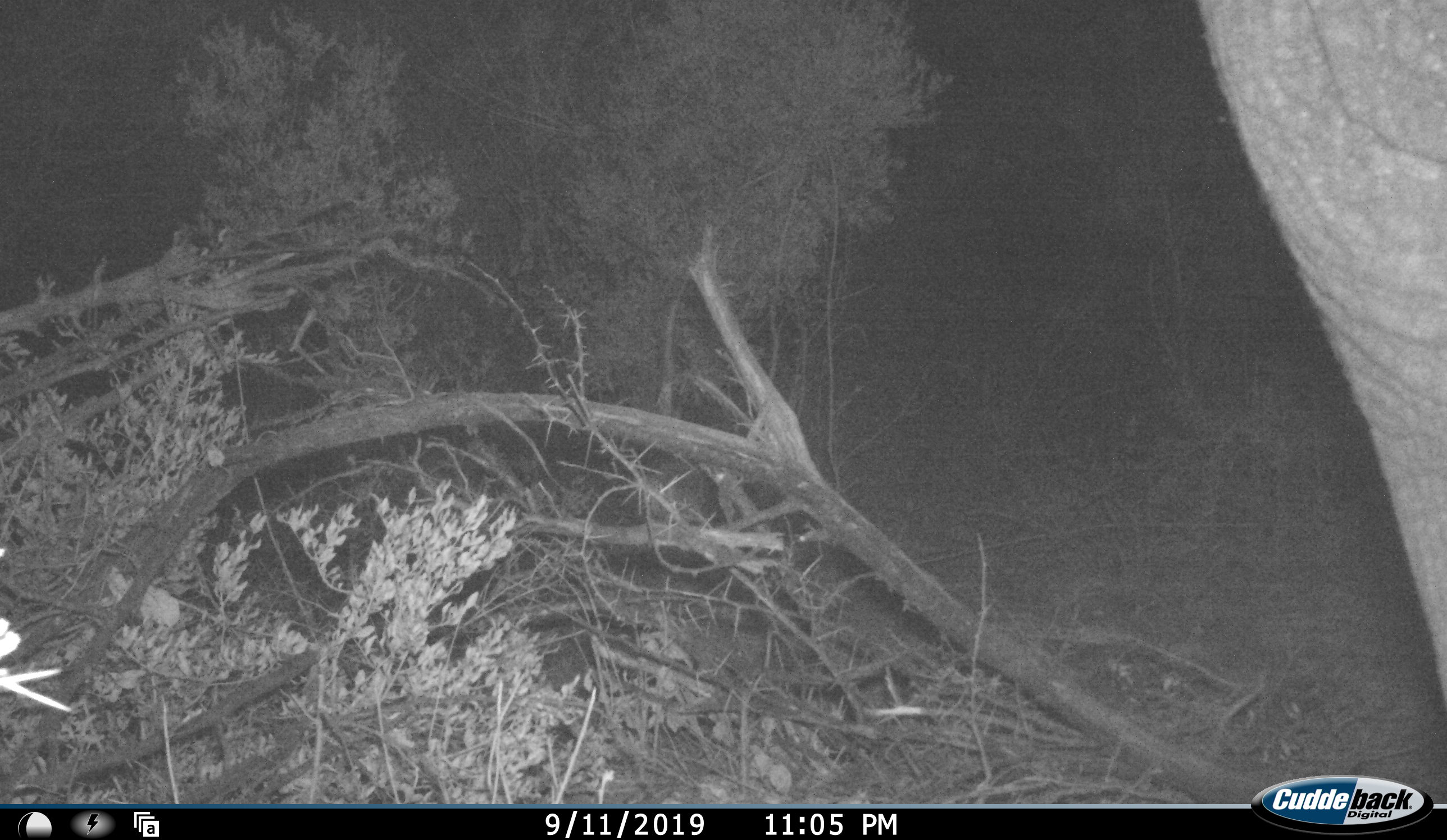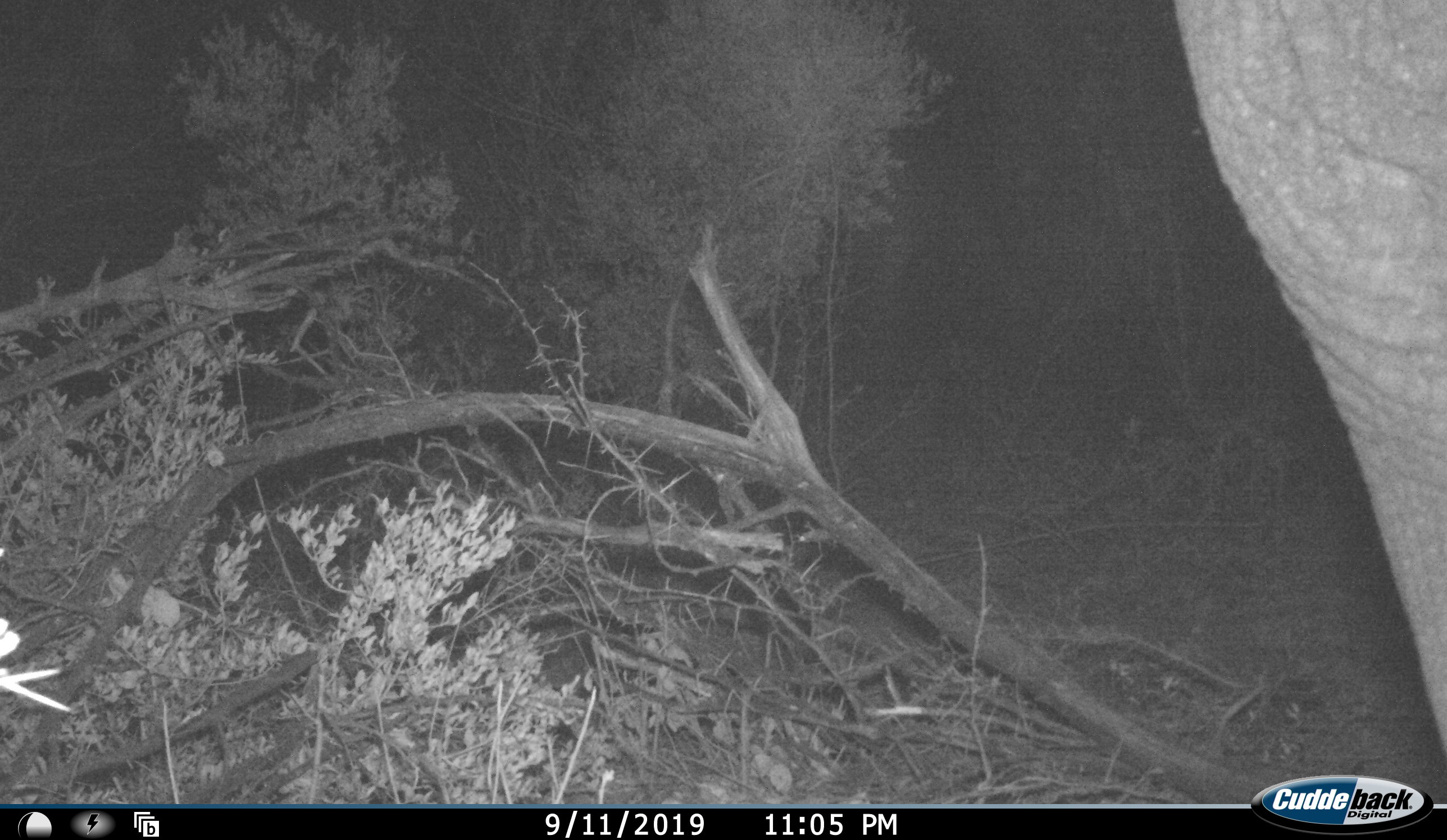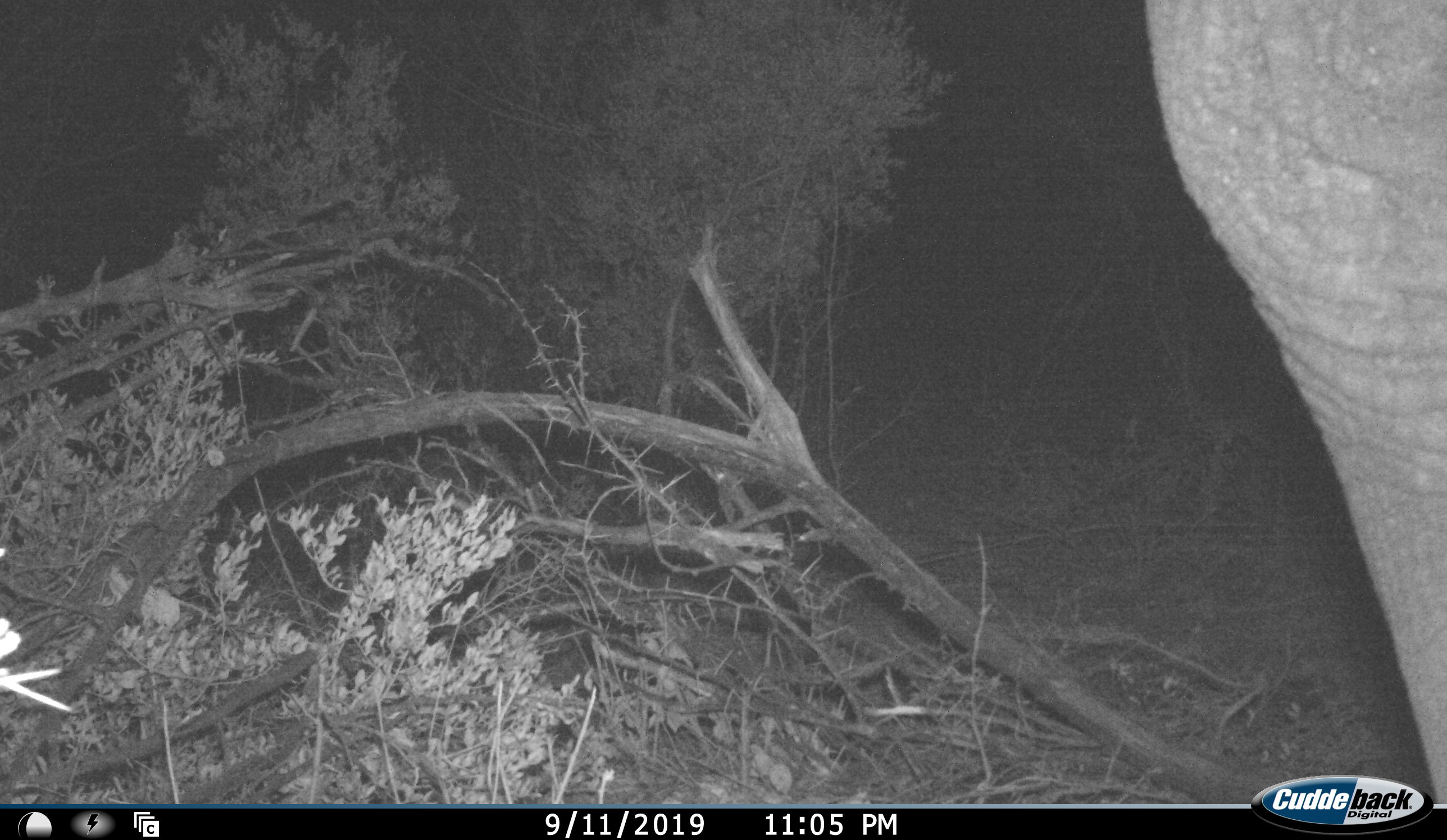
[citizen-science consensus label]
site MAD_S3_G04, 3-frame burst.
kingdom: Animalia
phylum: Chordata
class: Mammalia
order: Proboscidea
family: Elephantidae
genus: Loxodonta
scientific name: Loxodonta africana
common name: african bush elephant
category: elephant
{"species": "elephant (african bush elephant) (Loxodonta africana)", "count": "1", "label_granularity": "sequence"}